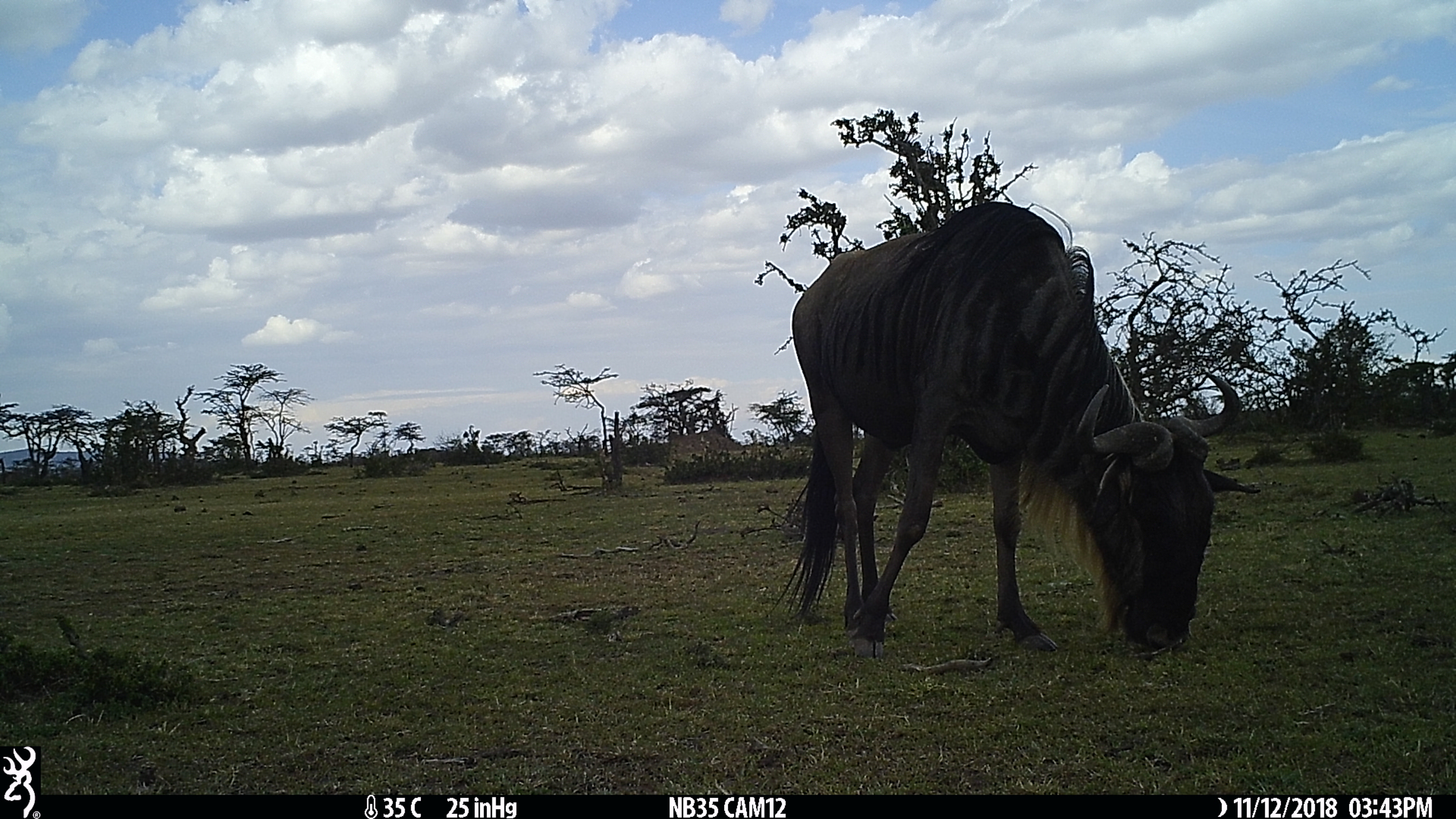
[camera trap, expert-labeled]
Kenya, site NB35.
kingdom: Animalia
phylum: Chordata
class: Mammalia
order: Artiodactyla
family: Bovidae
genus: Connochaetes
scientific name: Connochaetes taurinus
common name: blue wildebeest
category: wildebeest